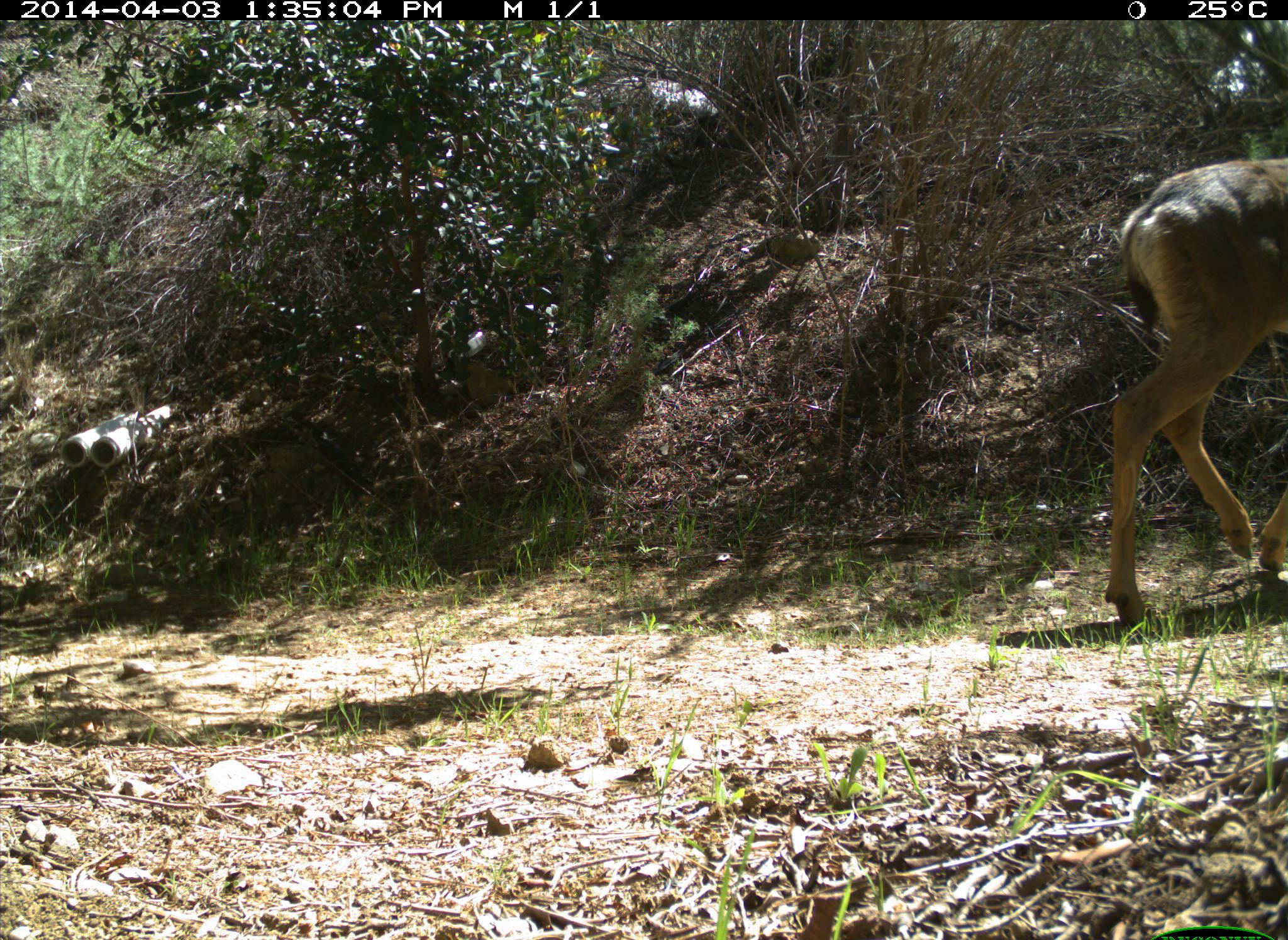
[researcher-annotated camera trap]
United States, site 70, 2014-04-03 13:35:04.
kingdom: Animalia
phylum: Chordata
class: Mammalia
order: Artiodactyla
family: Cervidae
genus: Odocoileus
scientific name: Odocoileus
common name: deer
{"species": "deer (Odocoileus)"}